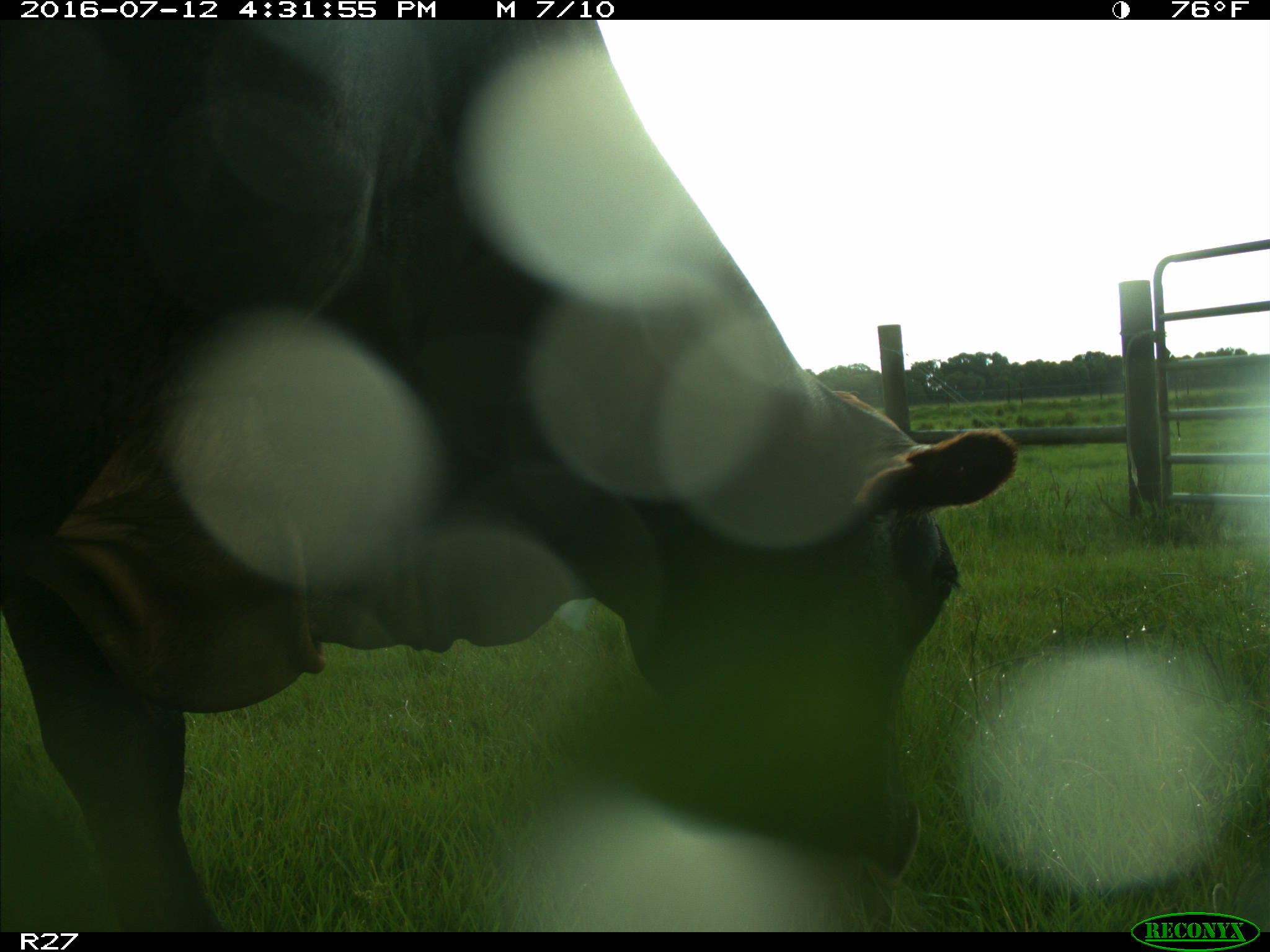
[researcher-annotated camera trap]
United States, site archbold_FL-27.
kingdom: Animalia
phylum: Chordata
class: Mammalia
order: Artiodactyla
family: Bovidae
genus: Bos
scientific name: Bos taurus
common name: domestic cow